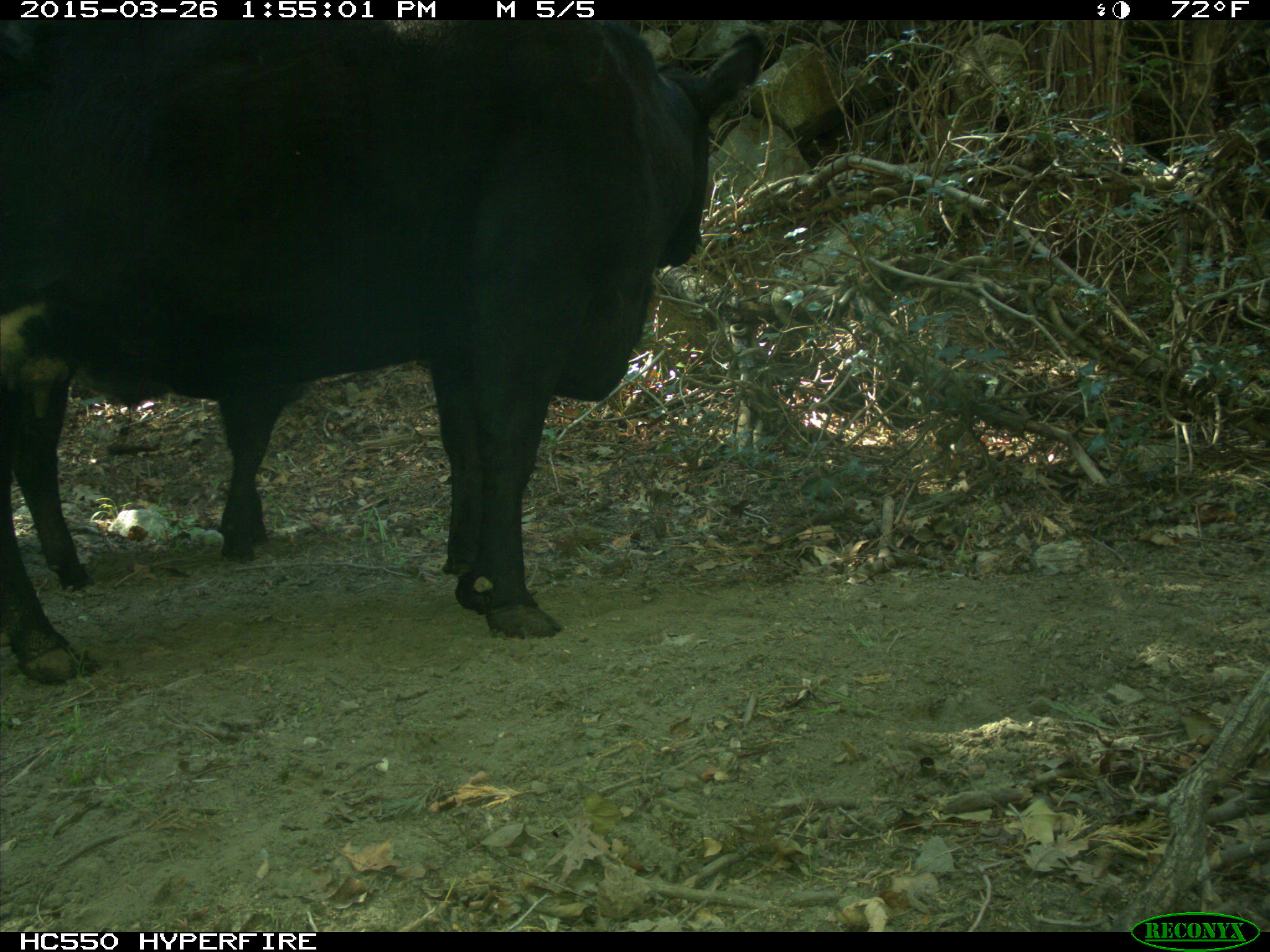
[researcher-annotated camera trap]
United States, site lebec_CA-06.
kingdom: Animalia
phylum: Chordata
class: Mammalia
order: Artiodactyla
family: Bovidae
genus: Bos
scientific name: Bos taurus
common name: domestic cow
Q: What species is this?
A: Bos taurus (domestic cow).